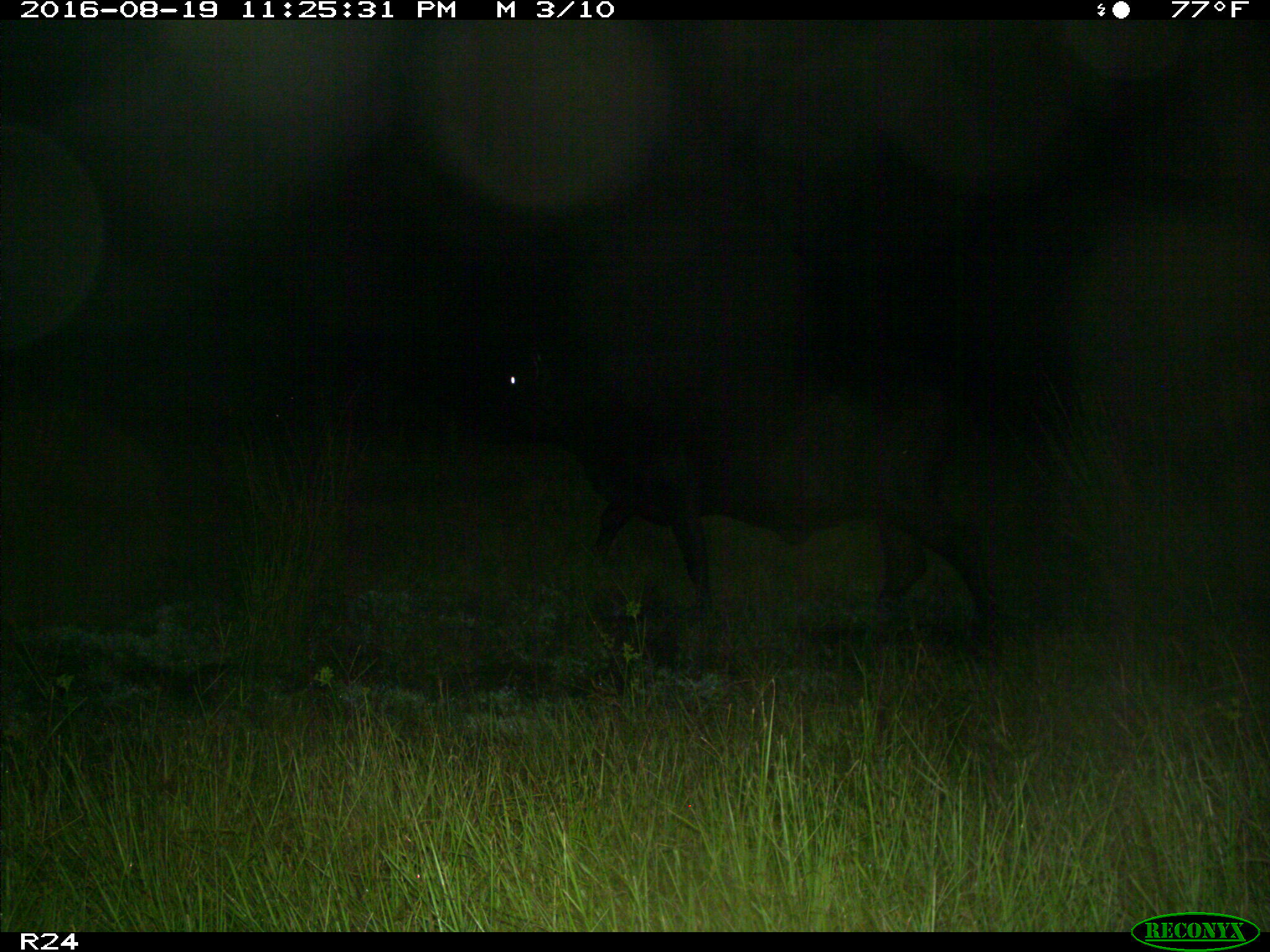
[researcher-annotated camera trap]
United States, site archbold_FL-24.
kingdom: Animalia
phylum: Chordata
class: Mammalia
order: Artiodactyla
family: Bovidae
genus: Bos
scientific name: Bos taurus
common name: domestic cow